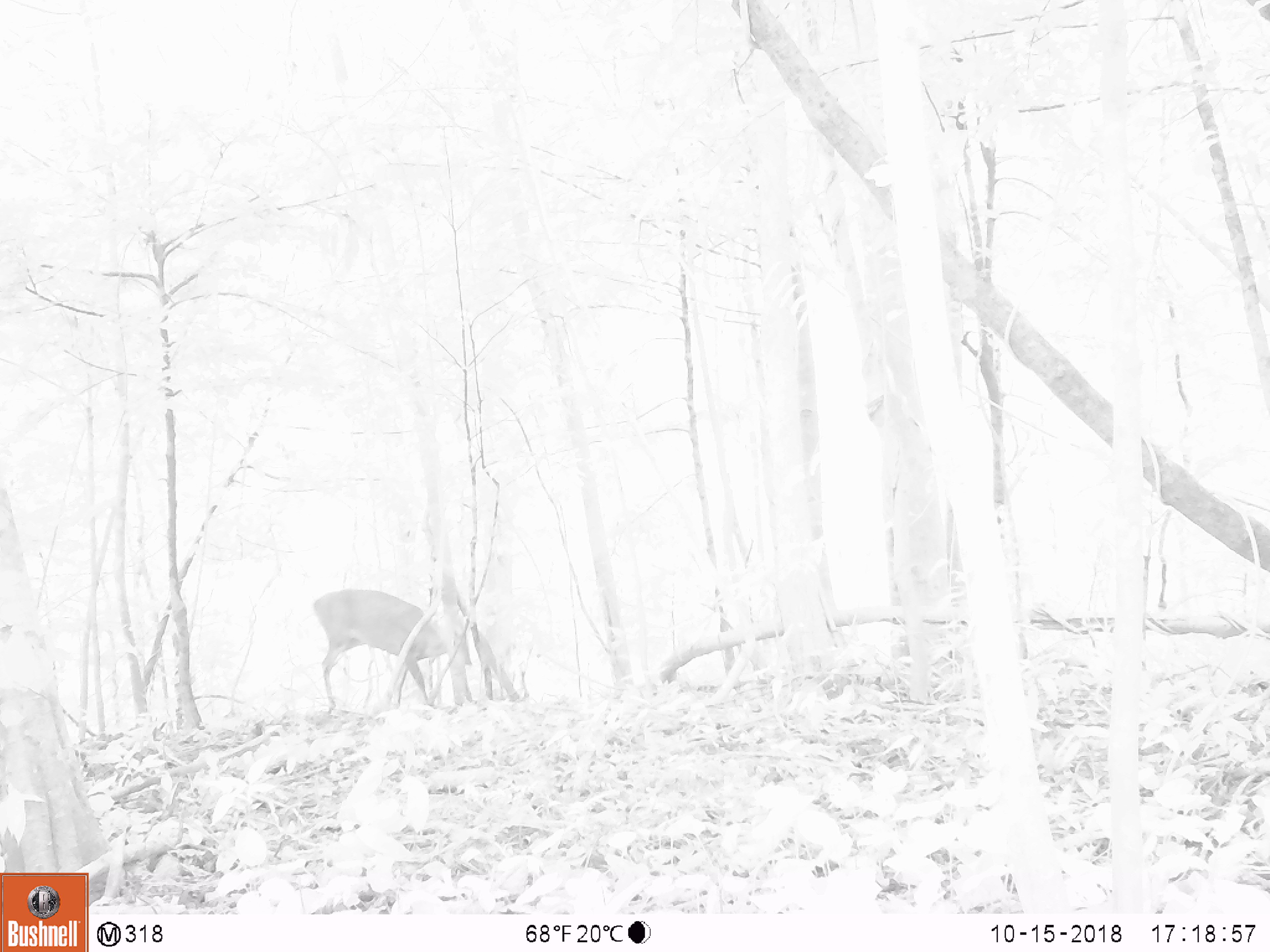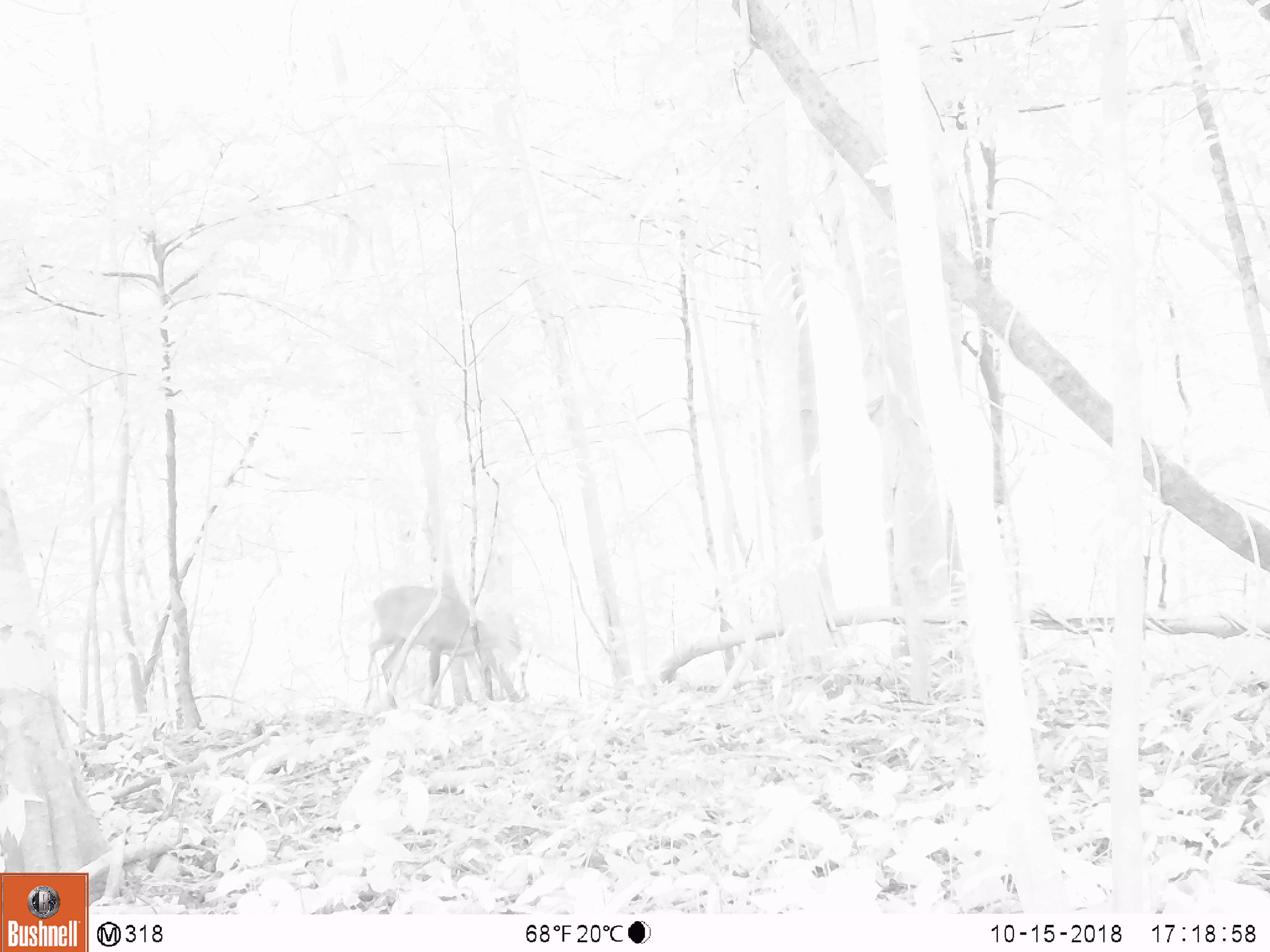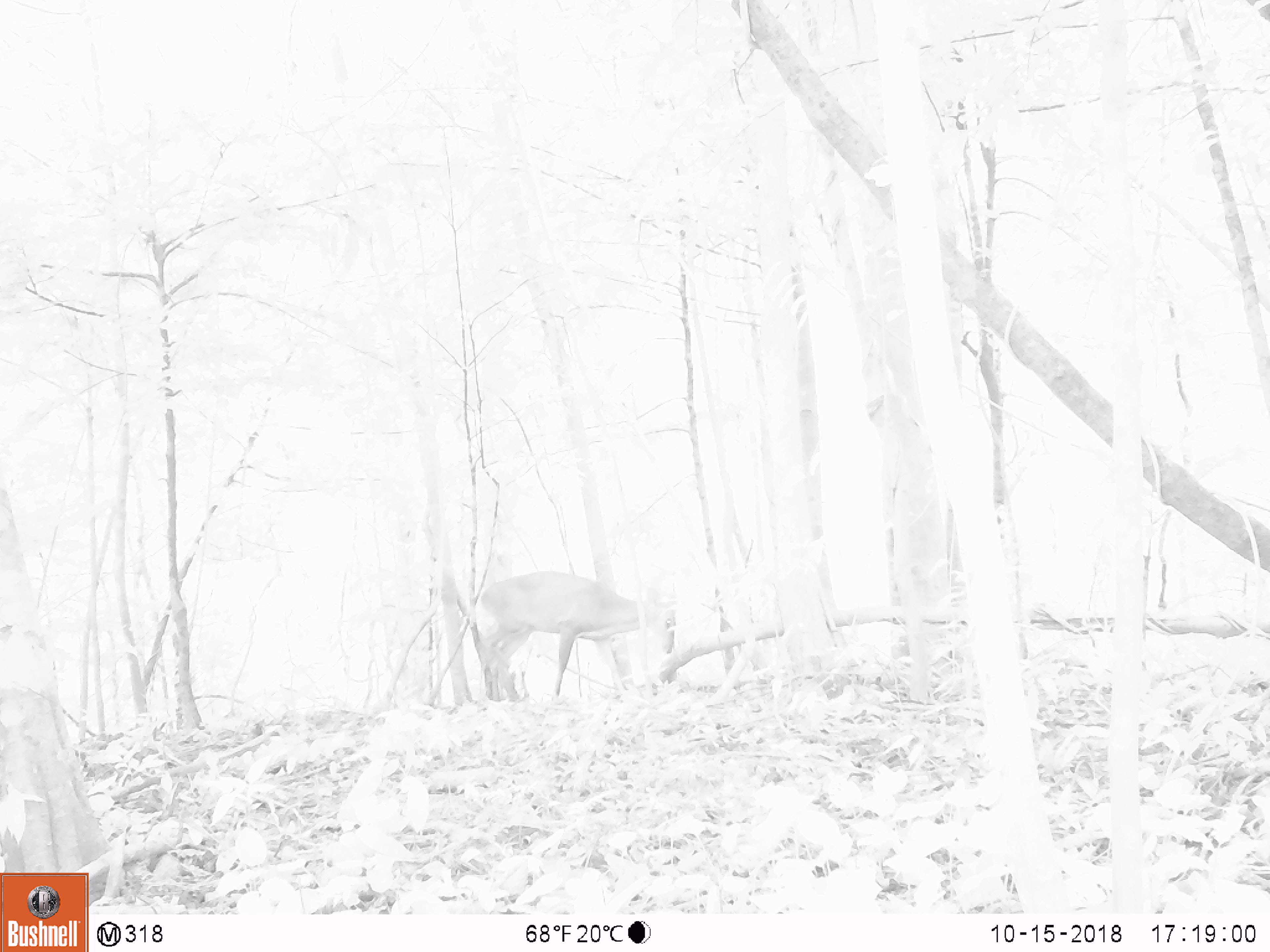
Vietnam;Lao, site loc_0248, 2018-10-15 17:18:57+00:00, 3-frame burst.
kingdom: Animalia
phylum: Chordata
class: Mammalia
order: Artiodactyla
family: Cervidae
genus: Muntiacus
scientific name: Muntiacus vuquangensis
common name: large-antlered muntjac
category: large antlered muntjac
Large antlered muntjac (large-antlered muntjac) (Muntiacus vuquangensis). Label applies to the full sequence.